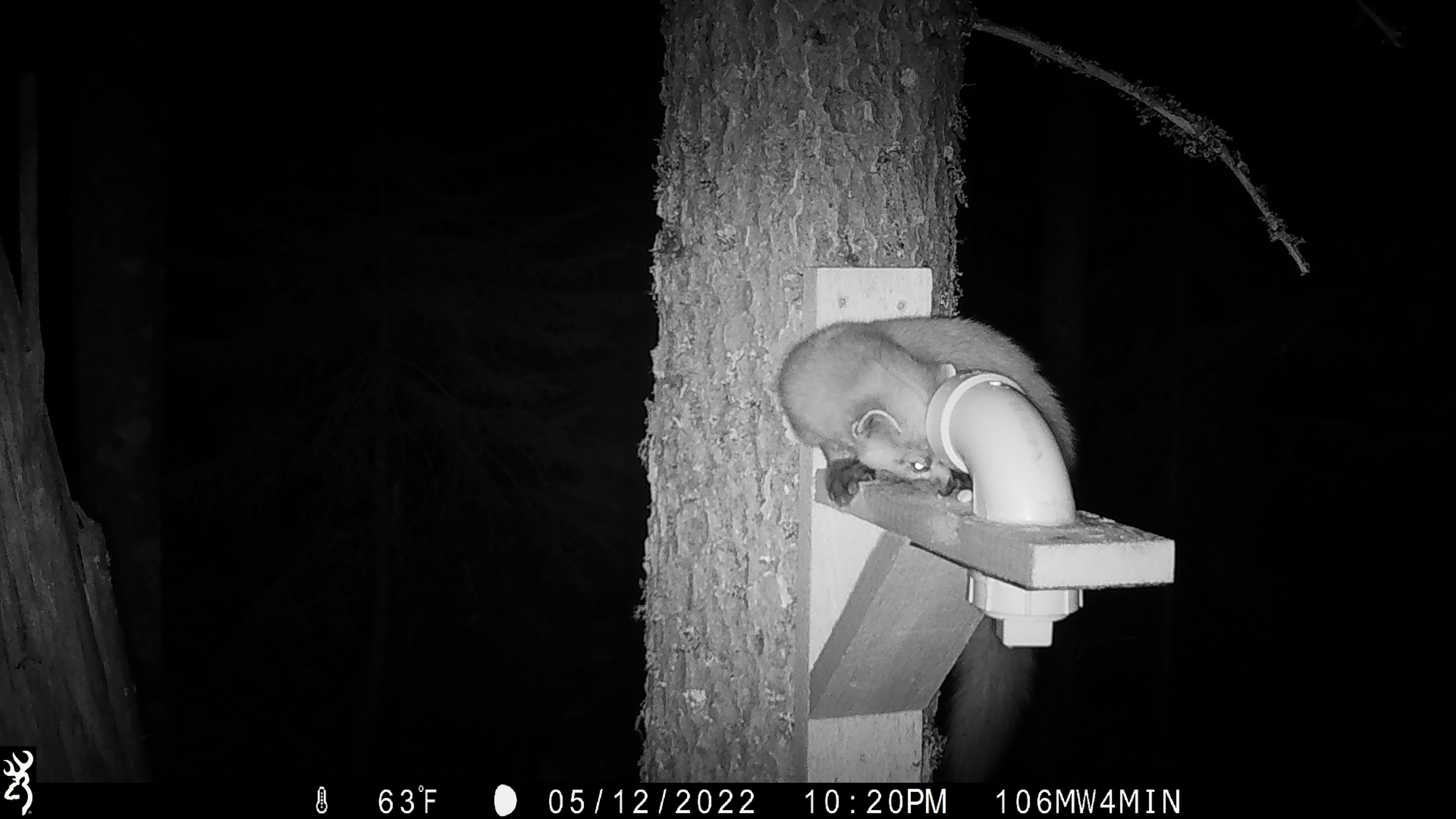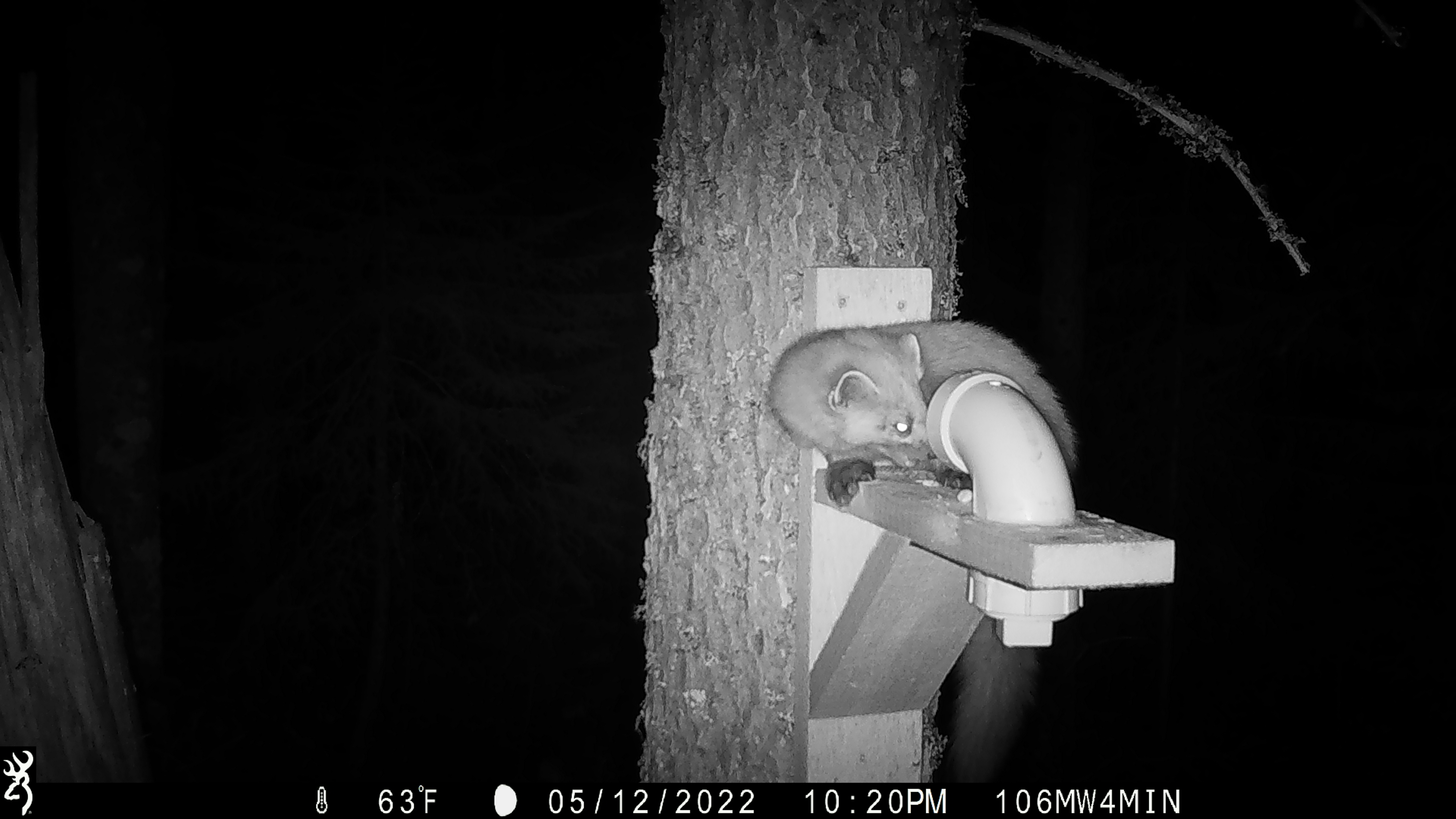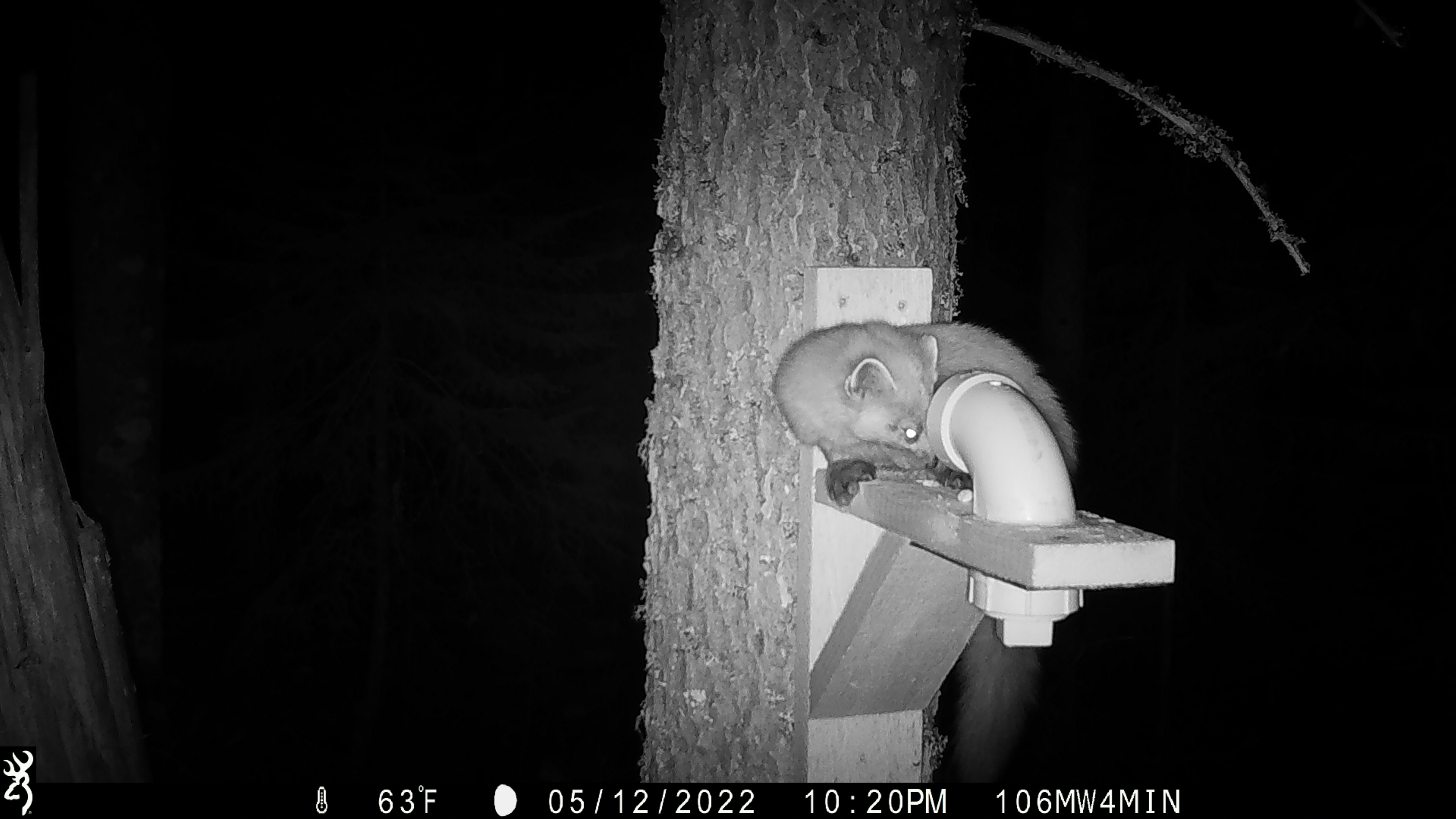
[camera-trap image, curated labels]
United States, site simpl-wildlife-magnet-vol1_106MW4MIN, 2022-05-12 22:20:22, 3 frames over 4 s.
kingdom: Animalia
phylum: Chordata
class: Mammalia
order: Carnivora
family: Mustelidae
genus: Martes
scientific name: Martes americana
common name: american marten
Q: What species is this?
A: American marten (Martes americana).